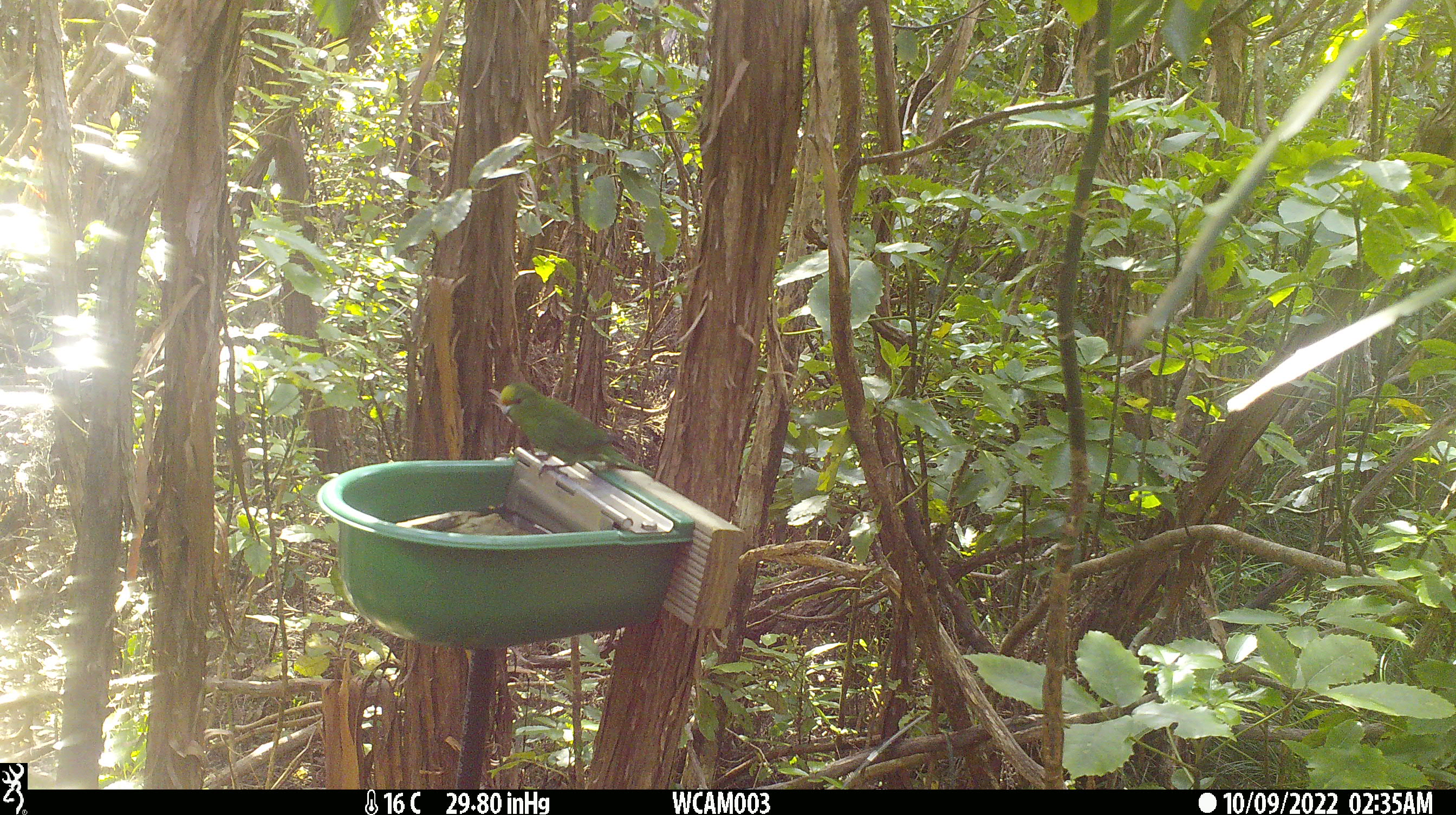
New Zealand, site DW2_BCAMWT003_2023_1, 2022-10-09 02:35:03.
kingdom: Animalia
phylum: Chordata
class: Aves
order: Psittaciformes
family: Psittaculidae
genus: Cyanoramphus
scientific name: Cyanoramphus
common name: parakeet